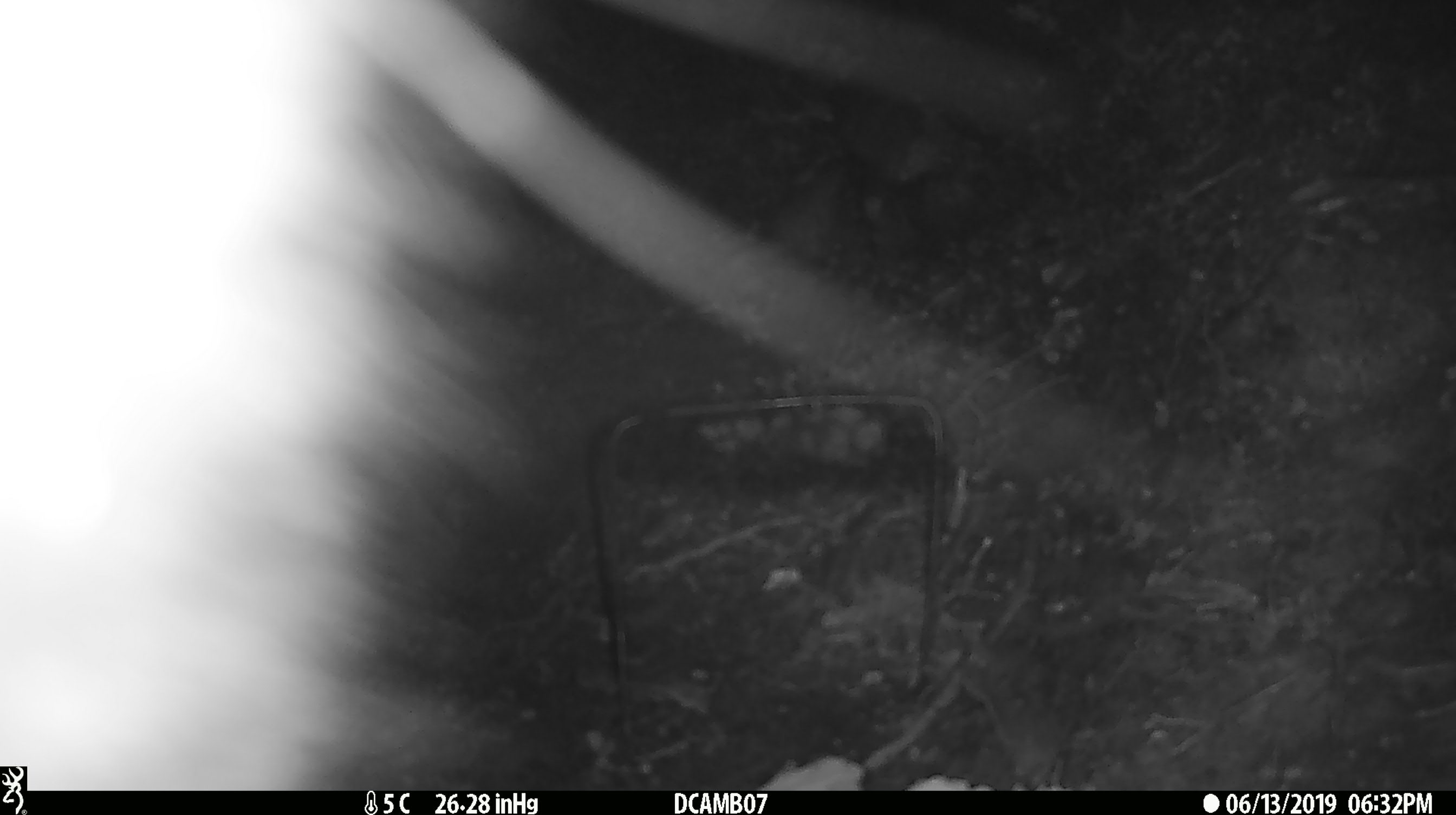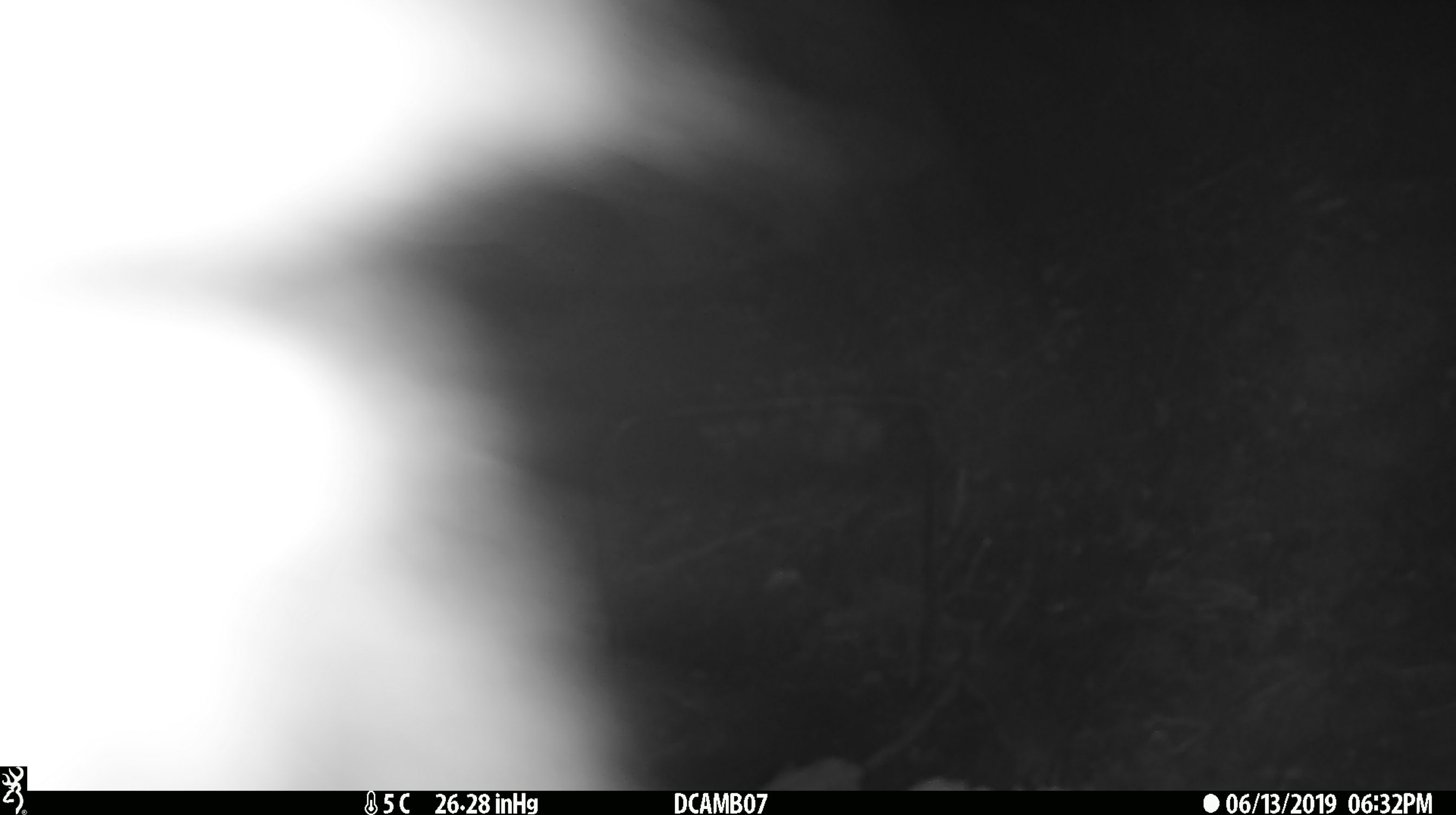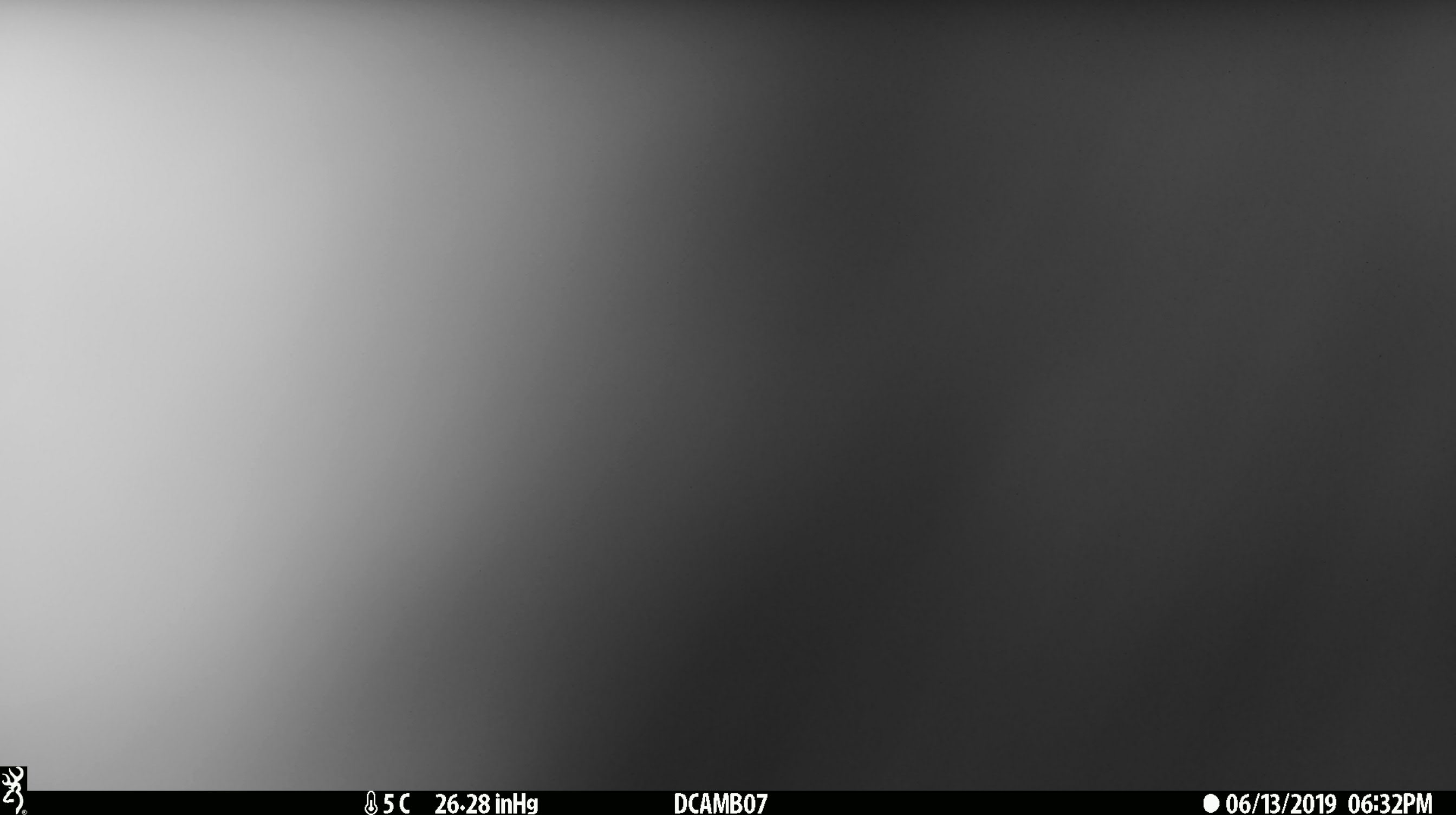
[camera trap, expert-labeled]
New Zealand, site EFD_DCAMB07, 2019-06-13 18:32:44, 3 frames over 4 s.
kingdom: Animalia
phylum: Chordata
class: Mammalia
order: Diprotodontia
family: Phalangeridae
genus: Trichosurus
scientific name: Trichosurus vulpecula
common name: common brushtail possum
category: possum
Possum (common brushtail possum) (Trichosurus vulpecula).